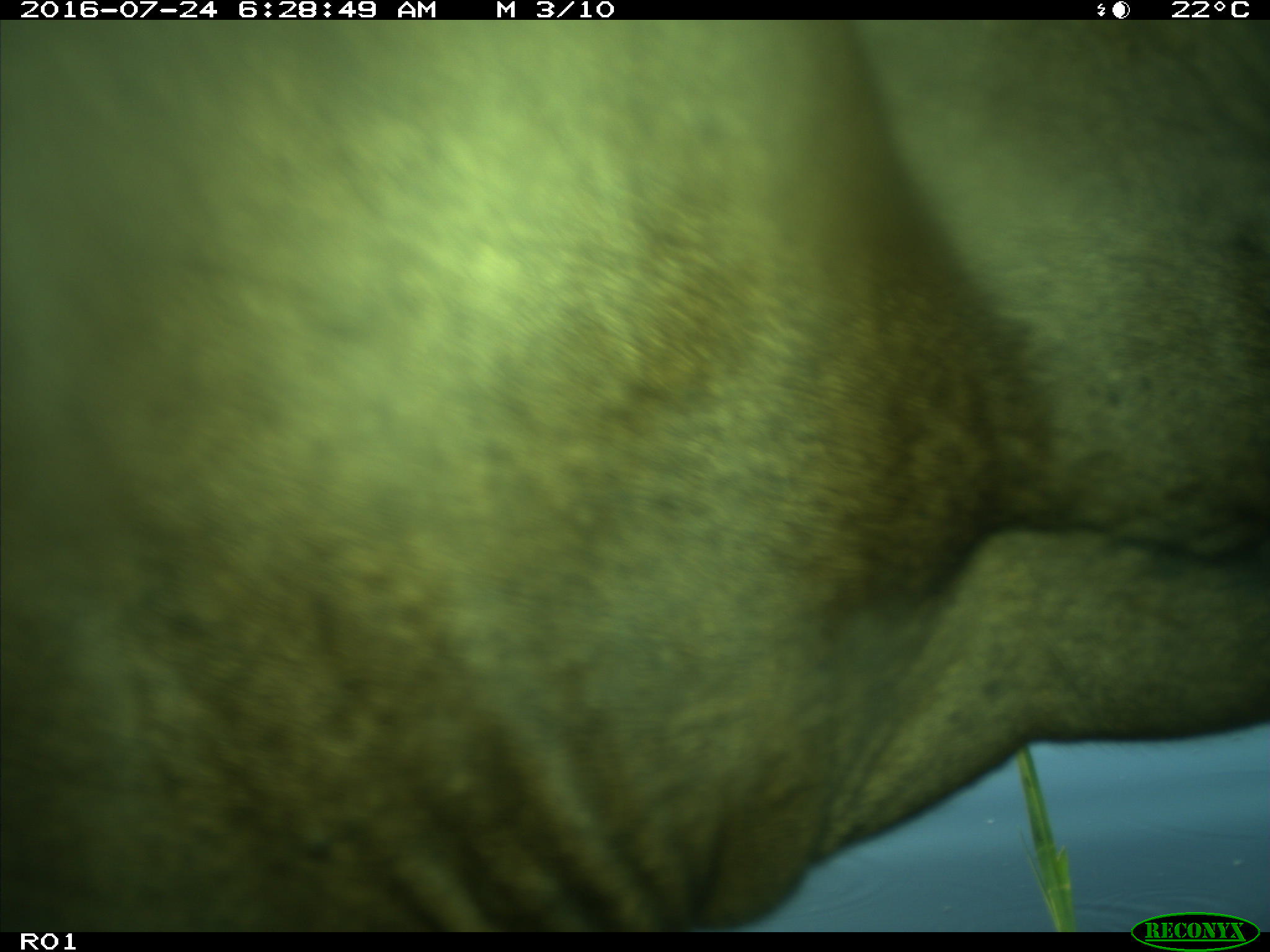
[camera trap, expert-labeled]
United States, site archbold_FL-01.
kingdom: Animalia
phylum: Chordata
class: Mammalia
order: Artiodactyla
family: Bovidae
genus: Bos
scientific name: Bos taurus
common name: domestic cow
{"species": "Bos taurus (domestic cow)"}